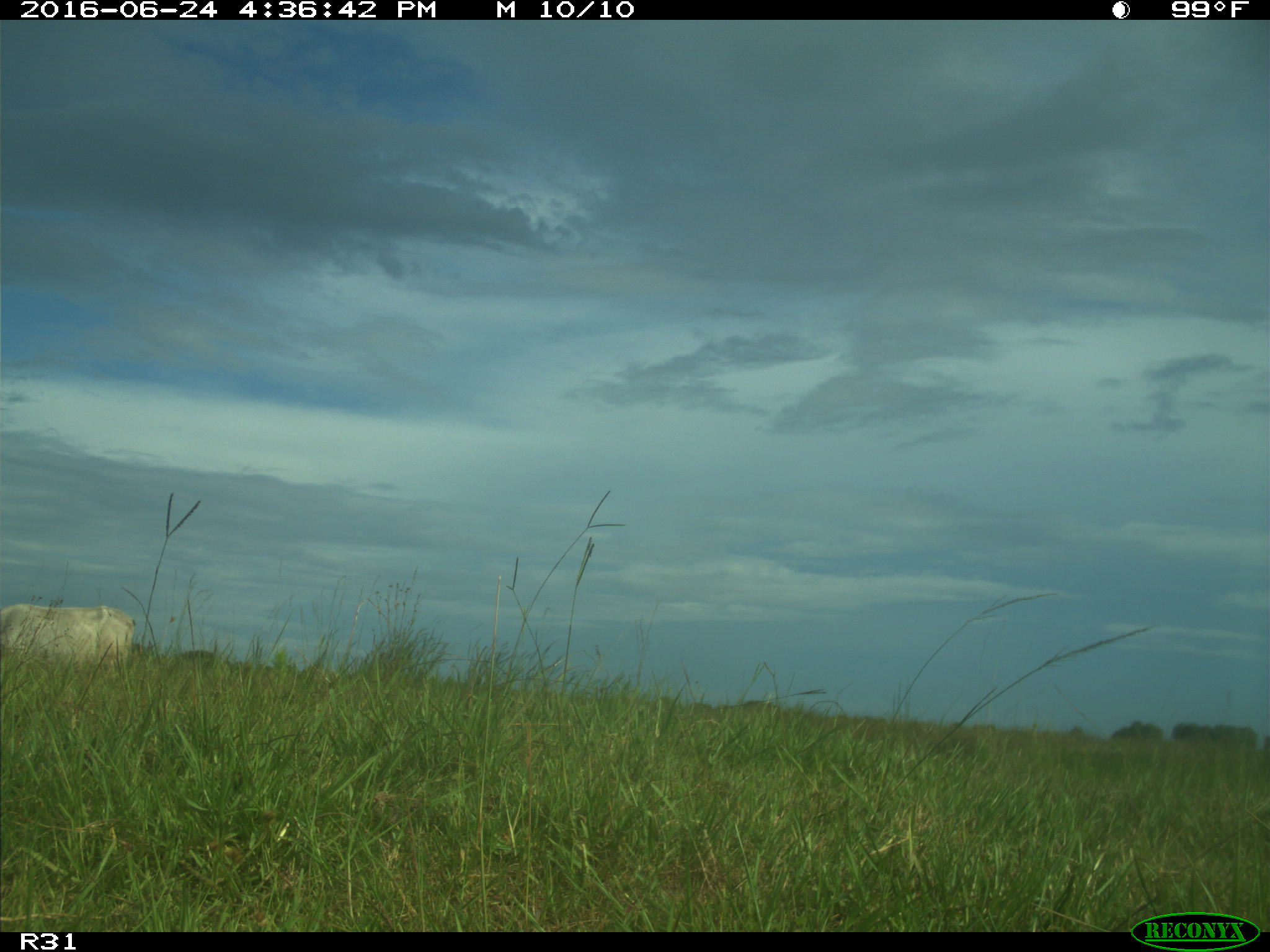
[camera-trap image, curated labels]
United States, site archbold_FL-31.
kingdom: Animalia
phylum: Chordata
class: Mammalia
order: Artiodactyla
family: Bovidae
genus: Bos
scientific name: Bos taurus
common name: domestic cow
Bos taurus (domestic cow).